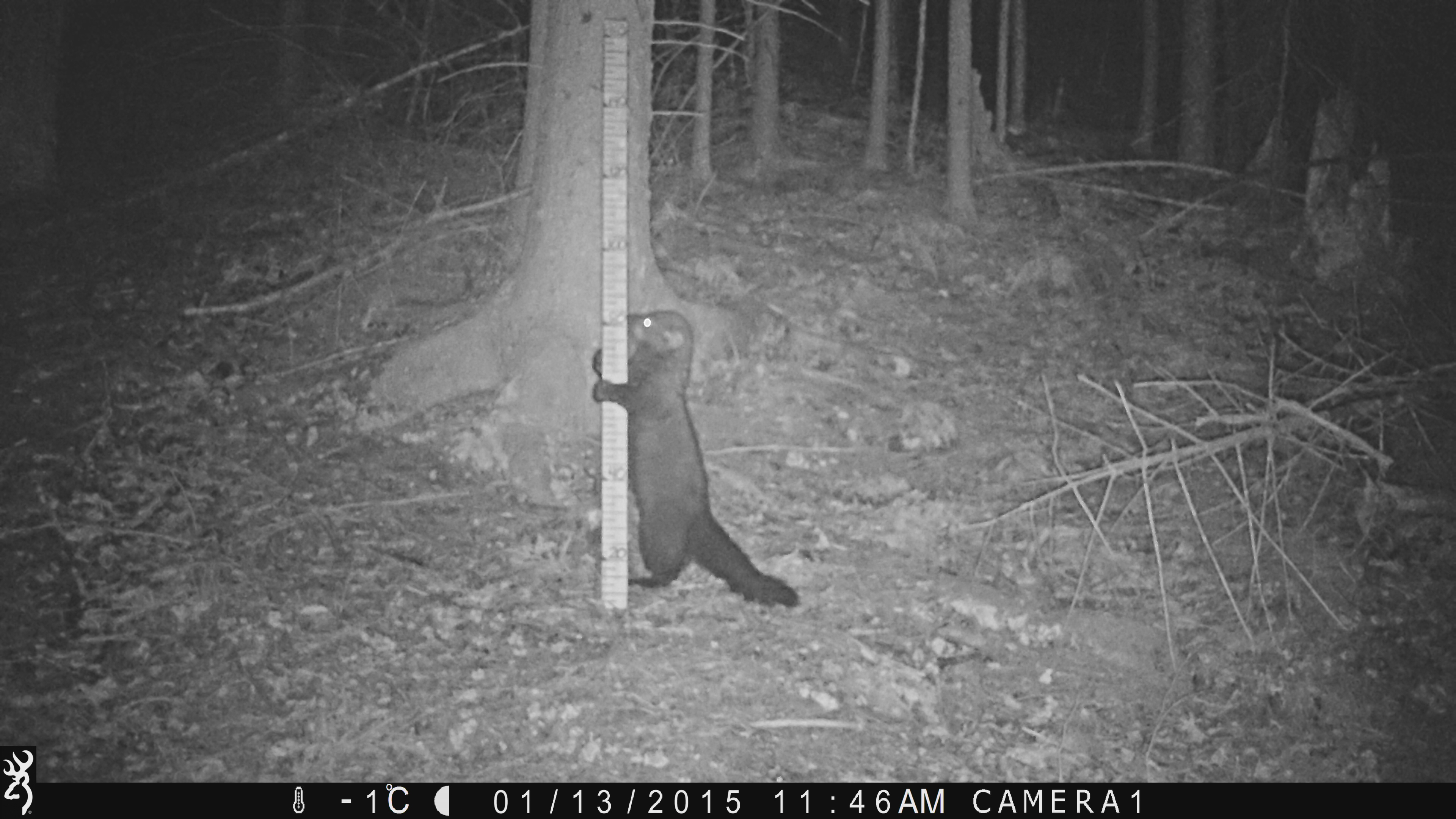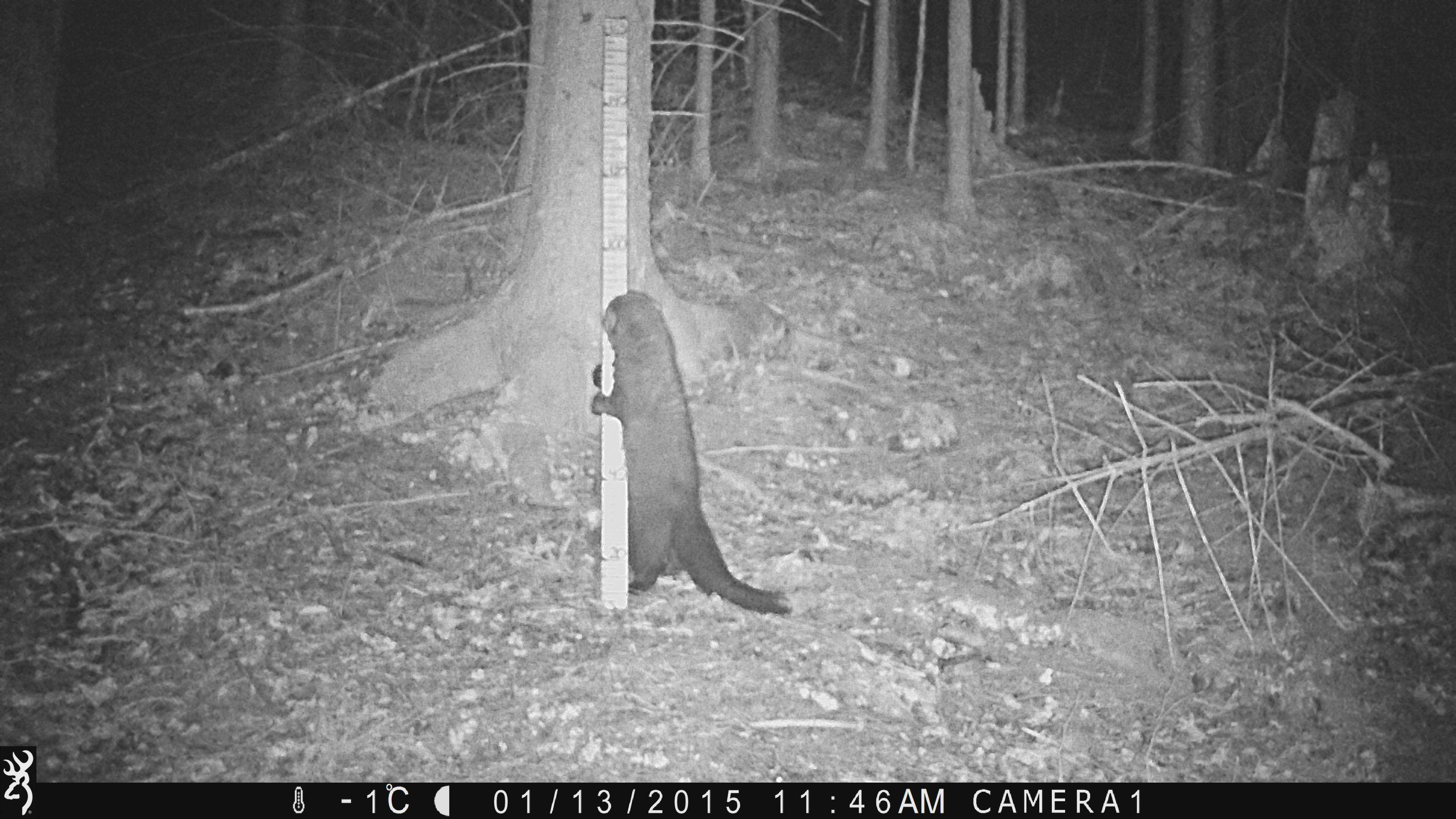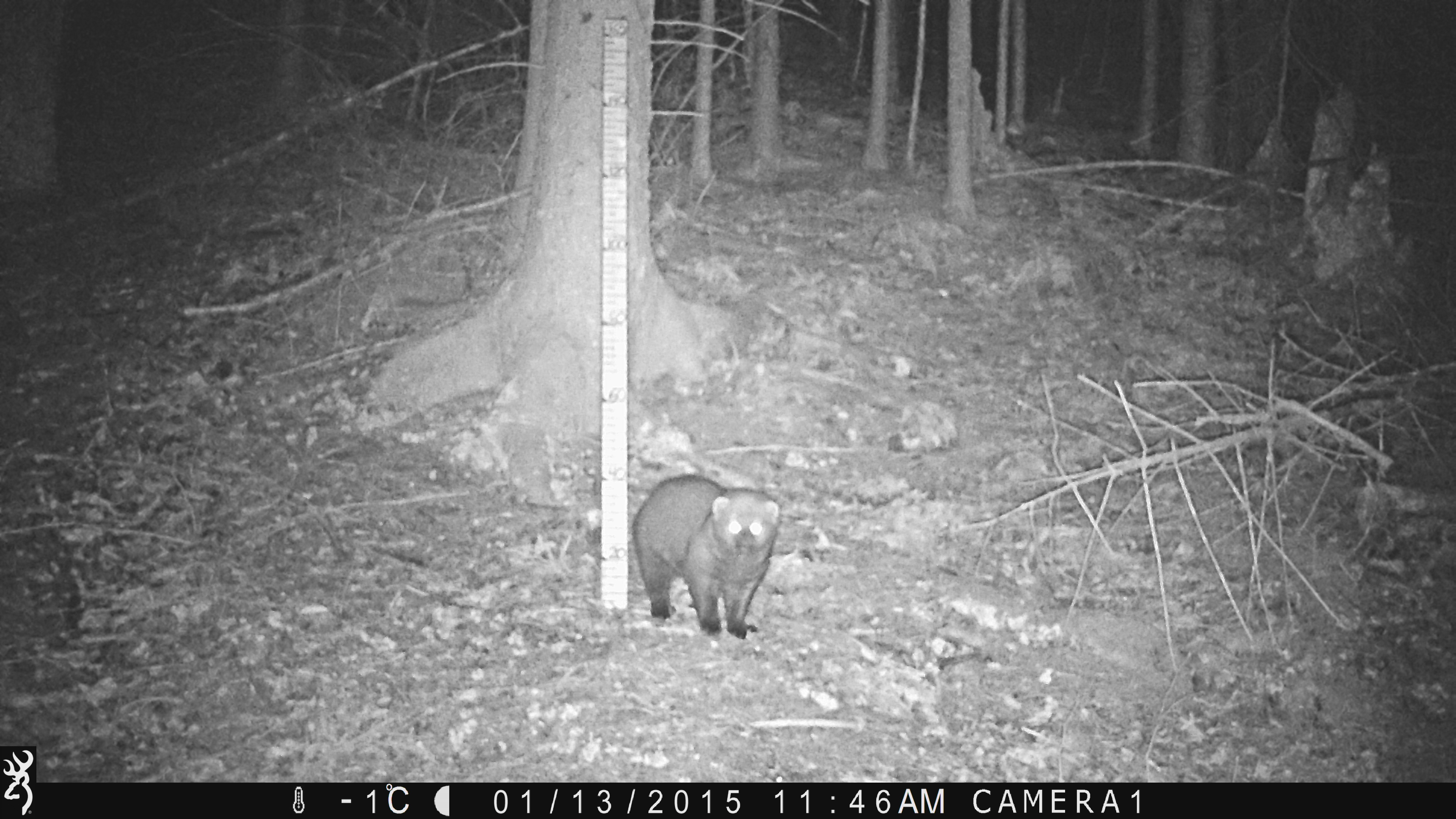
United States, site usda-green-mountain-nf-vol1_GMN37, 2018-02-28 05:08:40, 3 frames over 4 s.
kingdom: Animalia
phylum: Chordata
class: Mammalia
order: Carnivora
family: Mustelidae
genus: Pekania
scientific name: Pekania pennanti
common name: fisher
Fisher (Pekania pennanti).